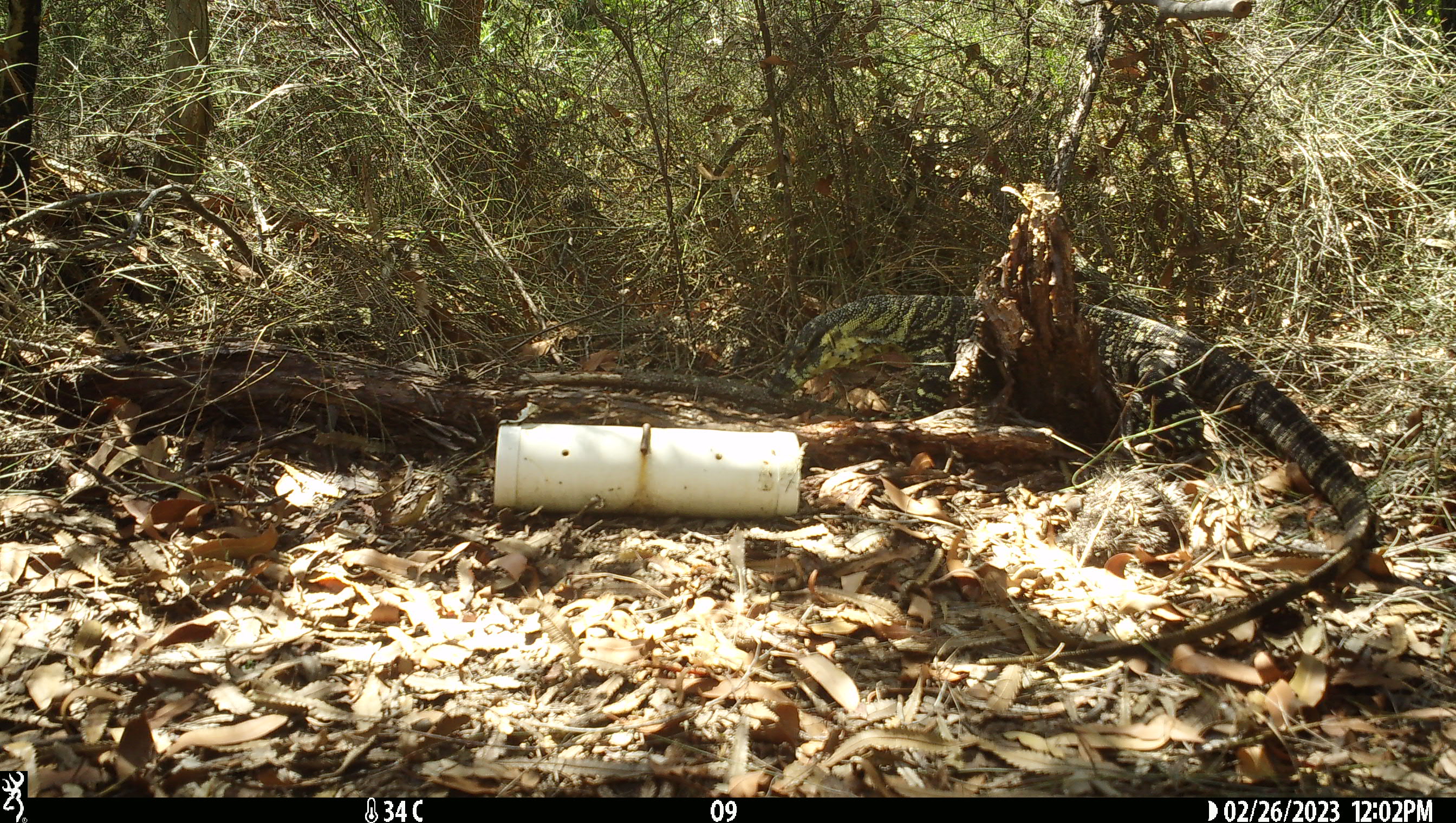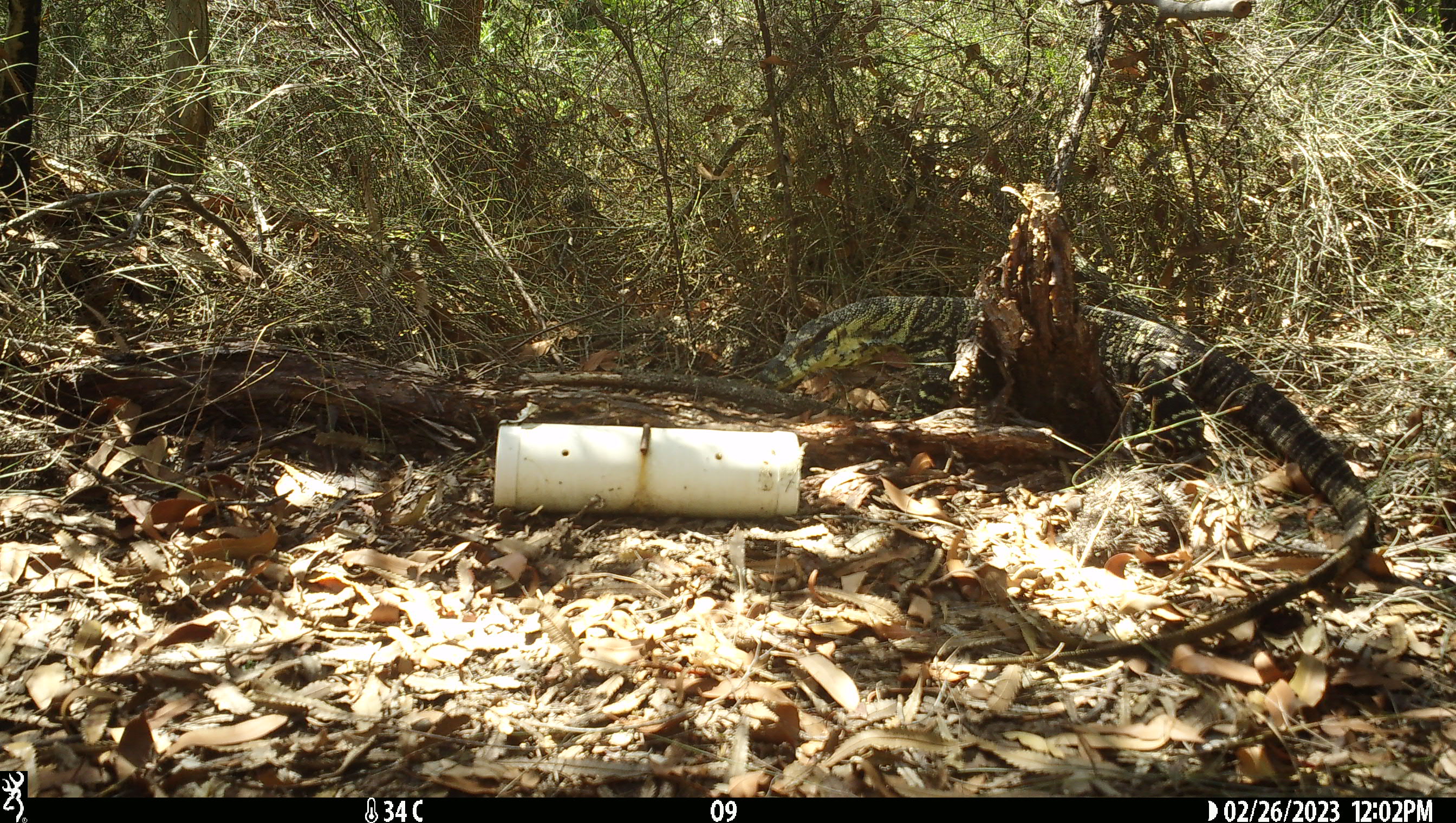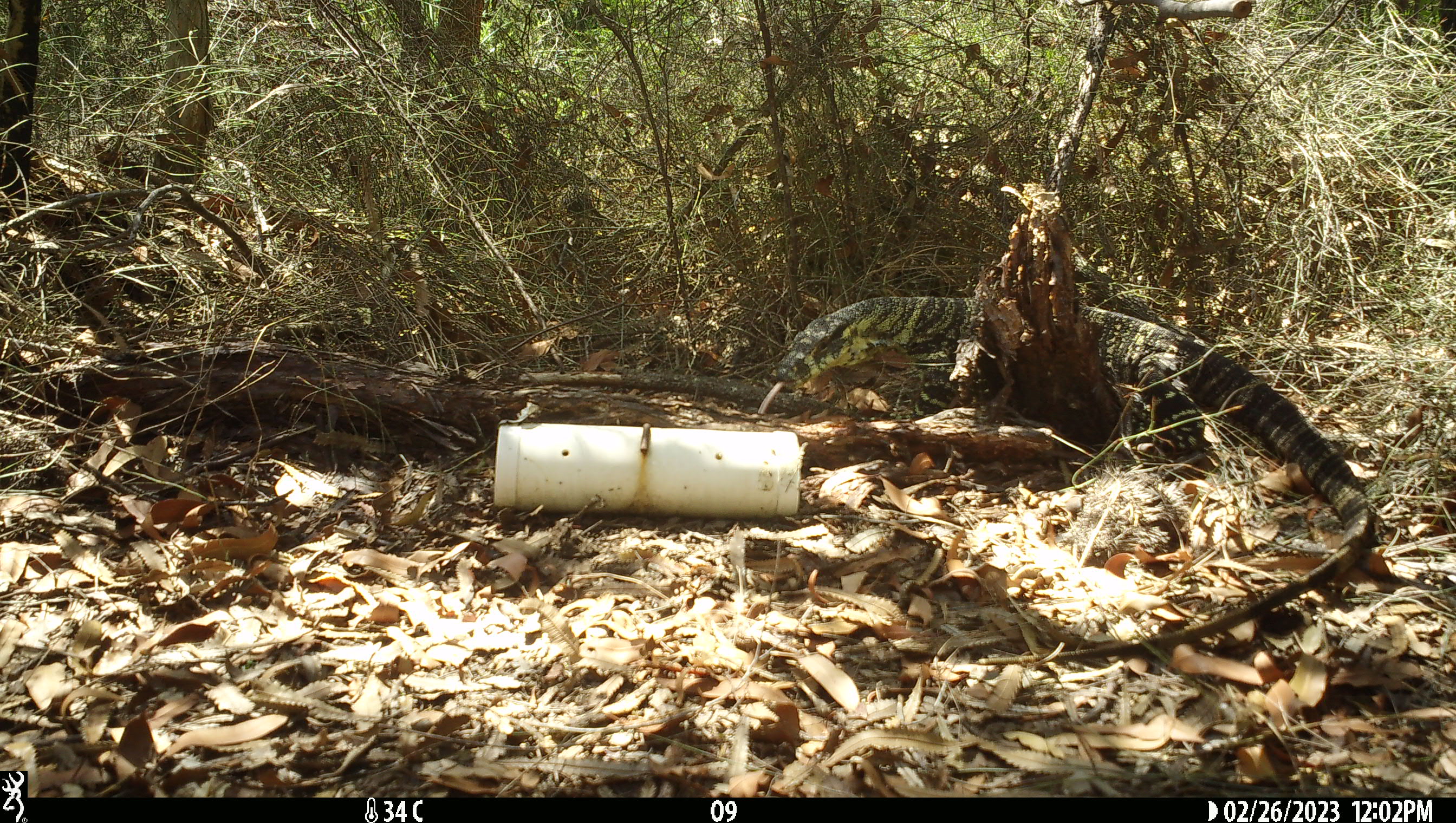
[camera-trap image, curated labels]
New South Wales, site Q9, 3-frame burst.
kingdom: Animalia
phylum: Chordata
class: Reptilia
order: Squamata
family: Varanidae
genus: Varanus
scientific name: Varanus varius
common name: lace monitor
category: goanna